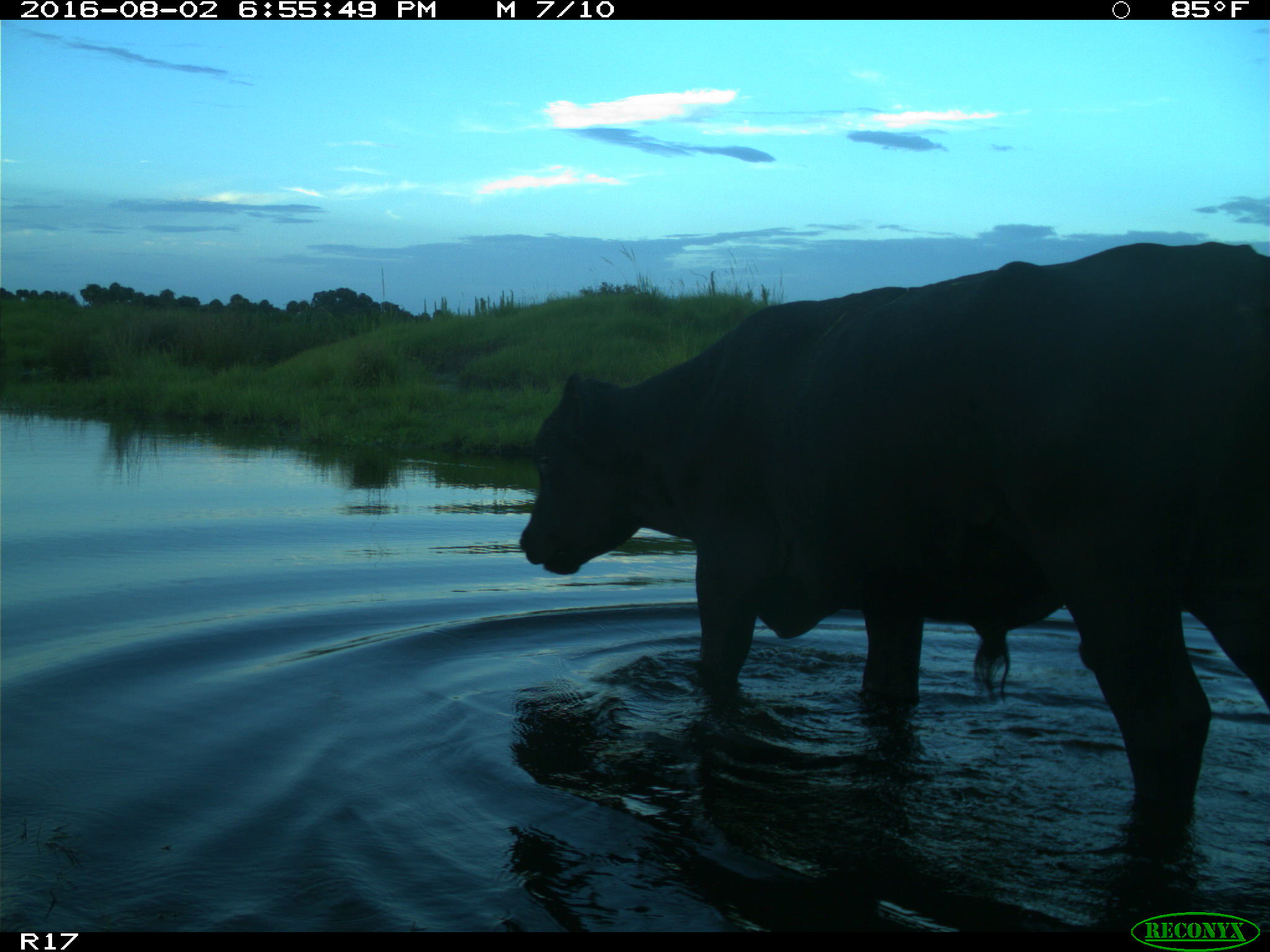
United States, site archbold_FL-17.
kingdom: Animalia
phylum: Chordata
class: Mammalia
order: Artiodactyla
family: Bovidae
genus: Bos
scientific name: Bos taurus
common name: domestic cow